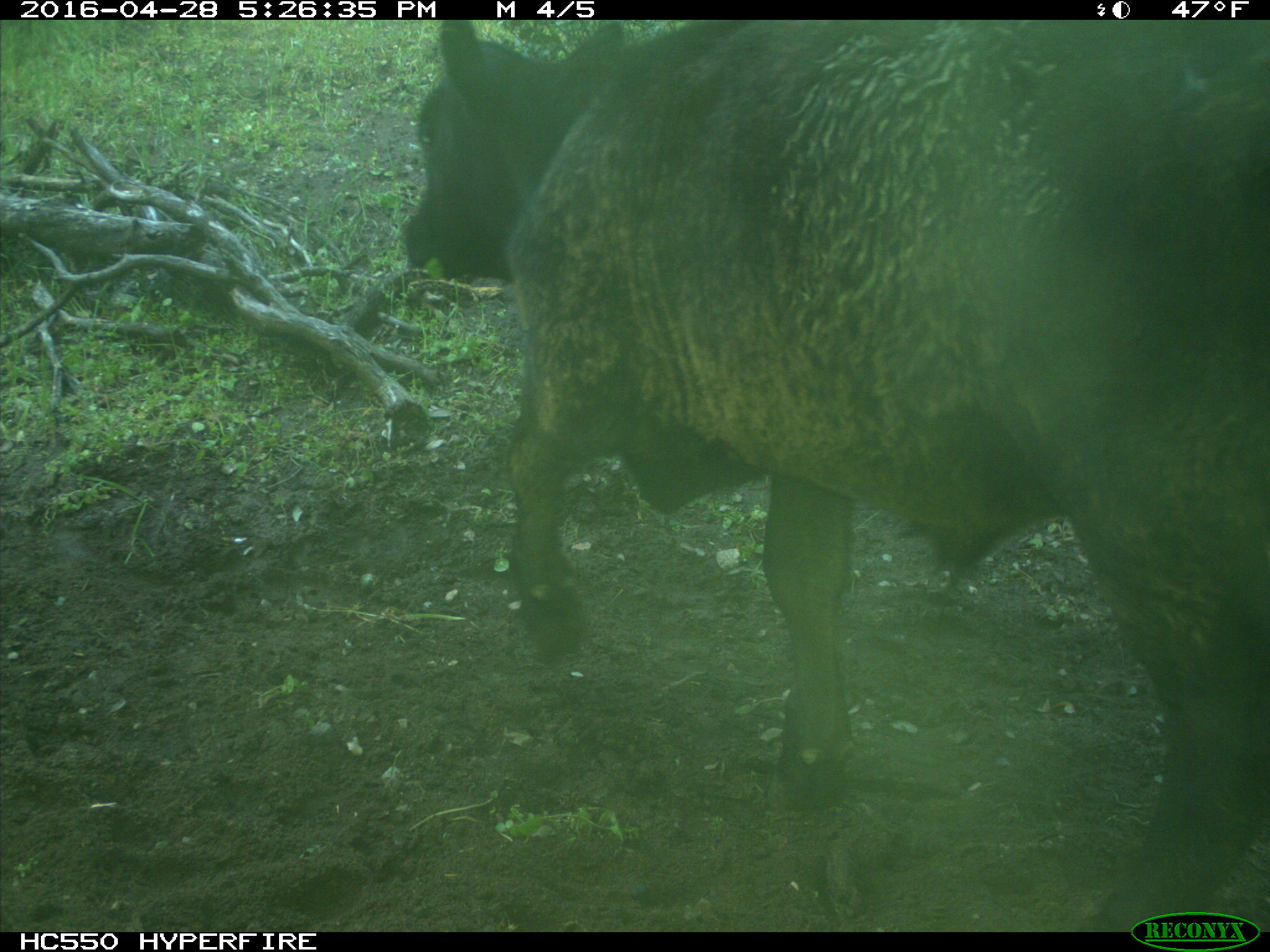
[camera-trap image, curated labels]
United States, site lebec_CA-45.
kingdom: Animalia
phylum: Chordata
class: Mammalia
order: Artiodactyla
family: Bovidae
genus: Bos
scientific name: Bos taurus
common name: domestic cow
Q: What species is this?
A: Bos taurus (domestic cow).